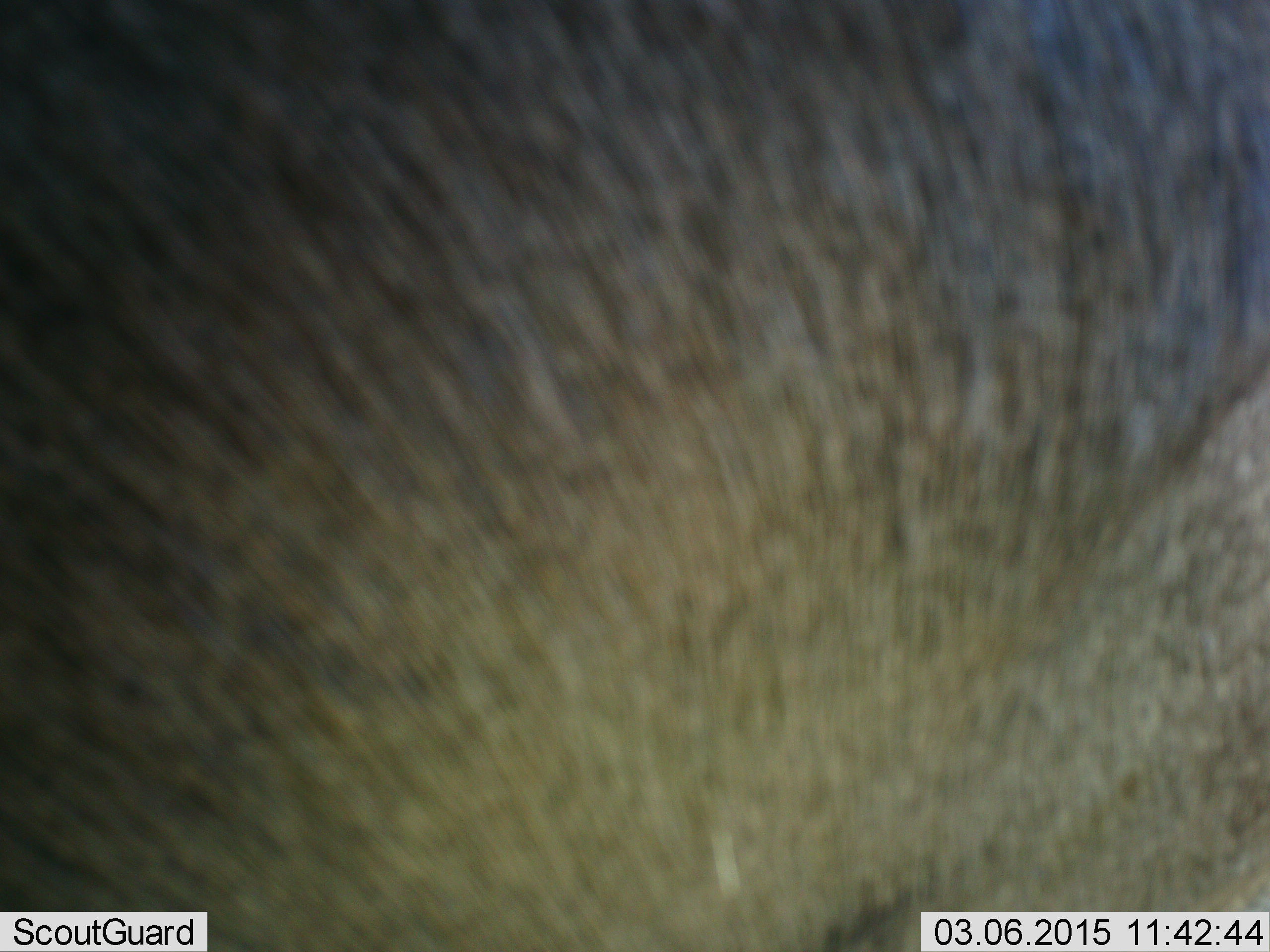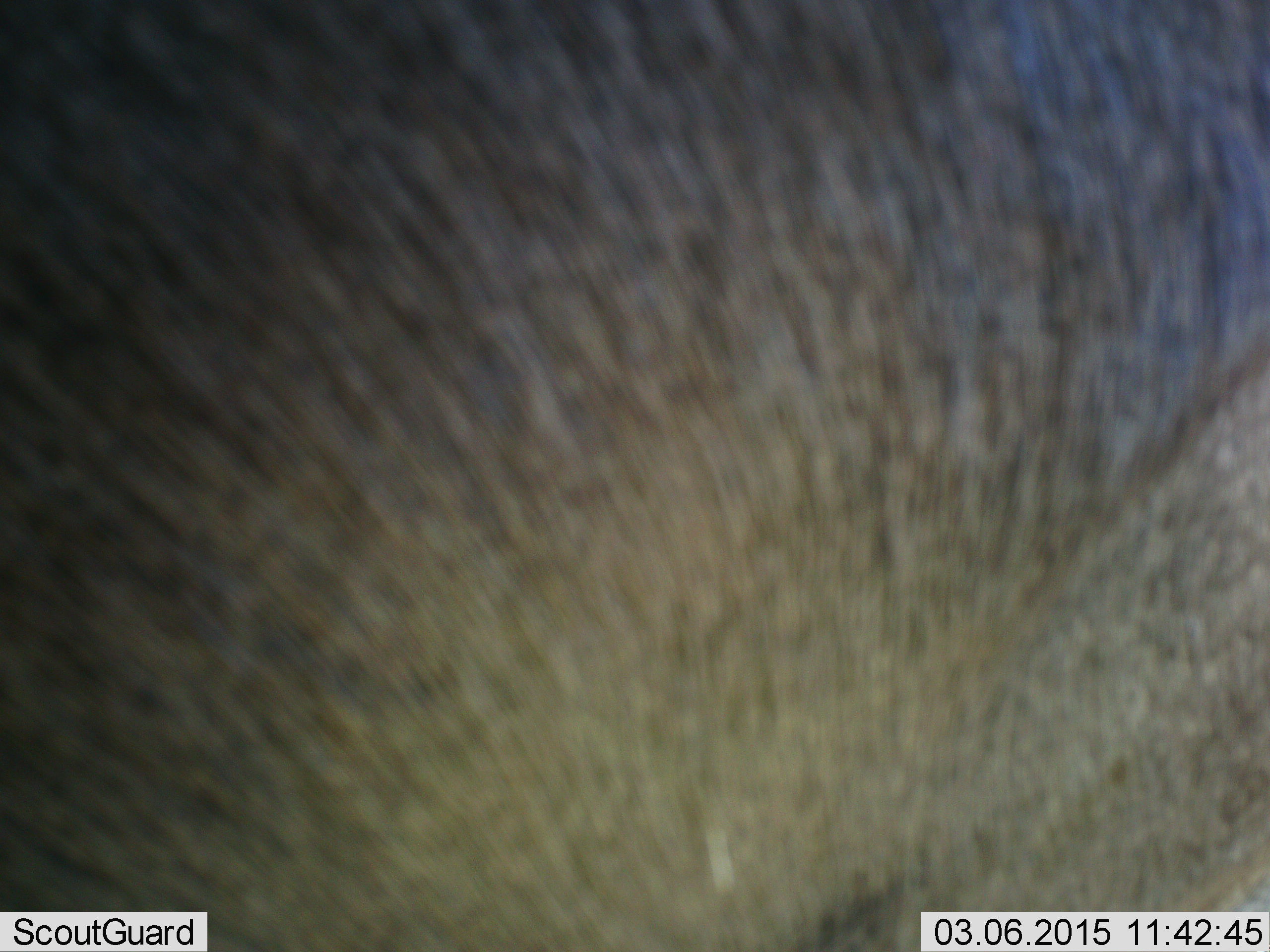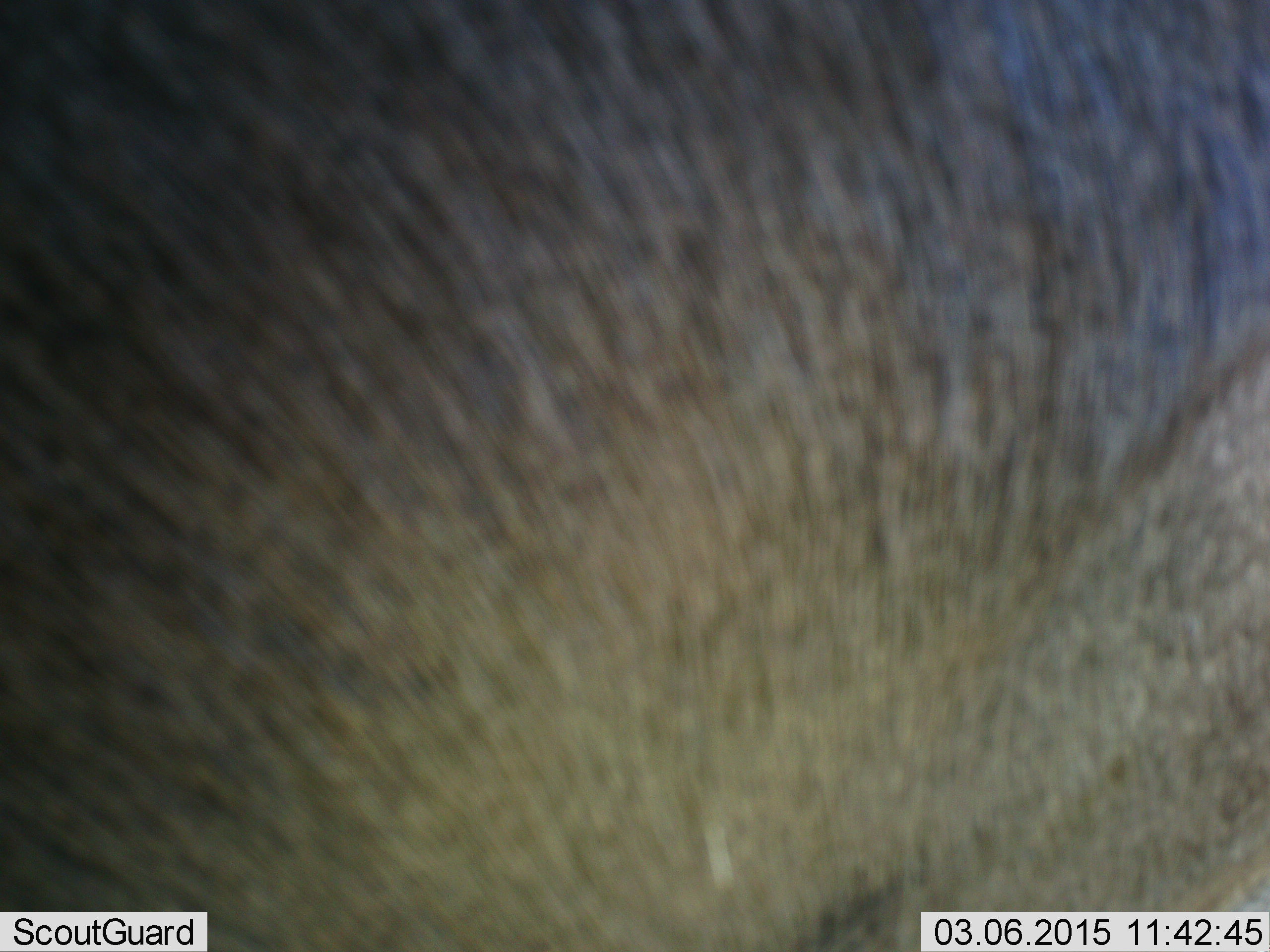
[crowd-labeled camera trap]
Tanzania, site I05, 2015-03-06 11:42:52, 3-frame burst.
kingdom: Animalia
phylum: Chordata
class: Mammalia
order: Artiodactyla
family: Bovidae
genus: Connochaetes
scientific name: Connochaetes taurinus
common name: blue wildebeest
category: wildebeest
Wildebeest (blue wildebeest) (Connochaetes taurinus), count 1. Behavior (volunteer vote fractions): standing 100%, resting 0%, moving 0%, interacting 0%. Young present (vote fraction): 0%. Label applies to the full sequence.